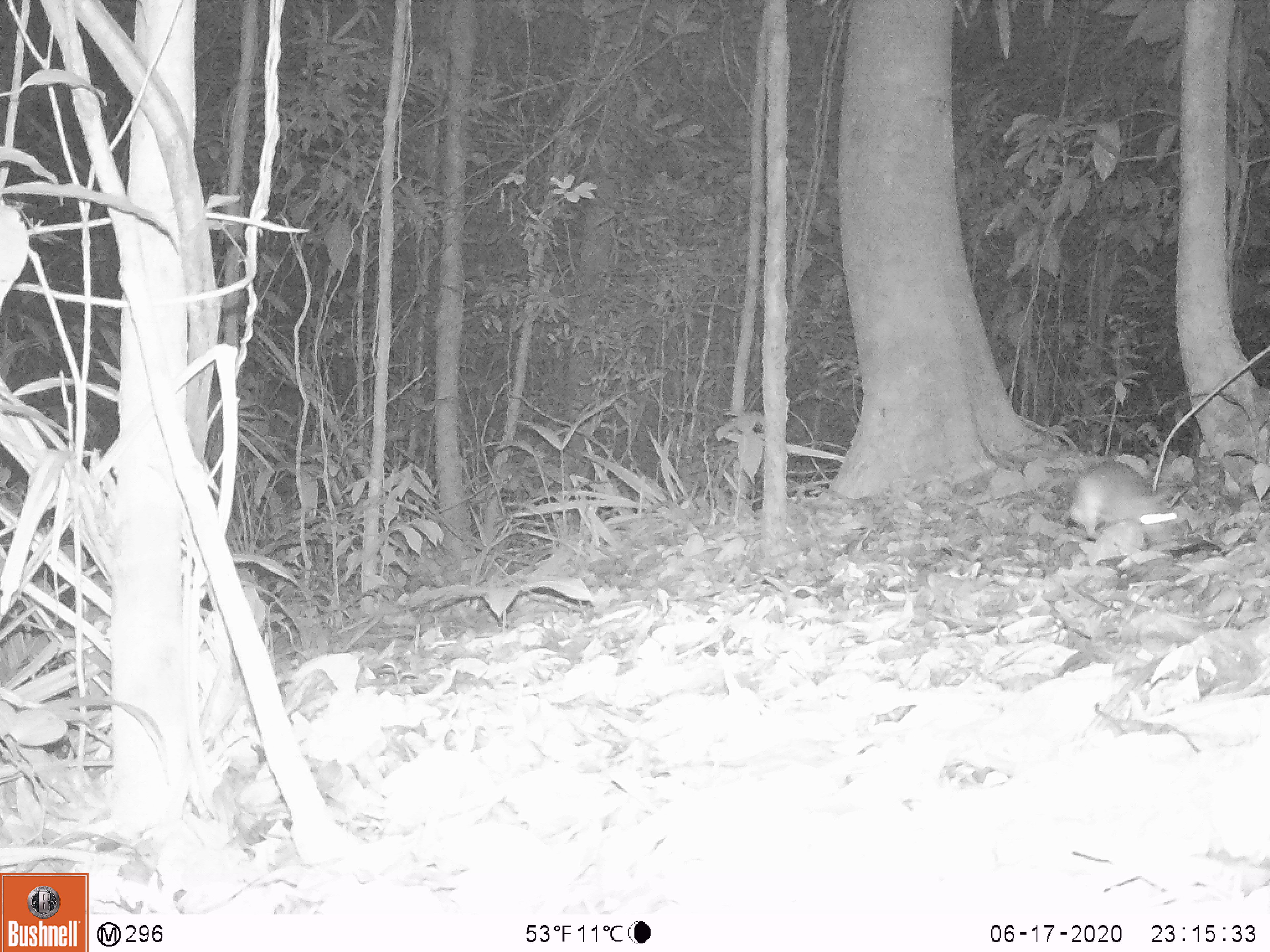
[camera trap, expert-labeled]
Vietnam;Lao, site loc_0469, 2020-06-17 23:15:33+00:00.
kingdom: Animalia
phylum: Chordata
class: Mammalia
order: Rodentia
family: Muridae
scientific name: Muridae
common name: old-world mice and rats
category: unidentified murid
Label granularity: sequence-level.